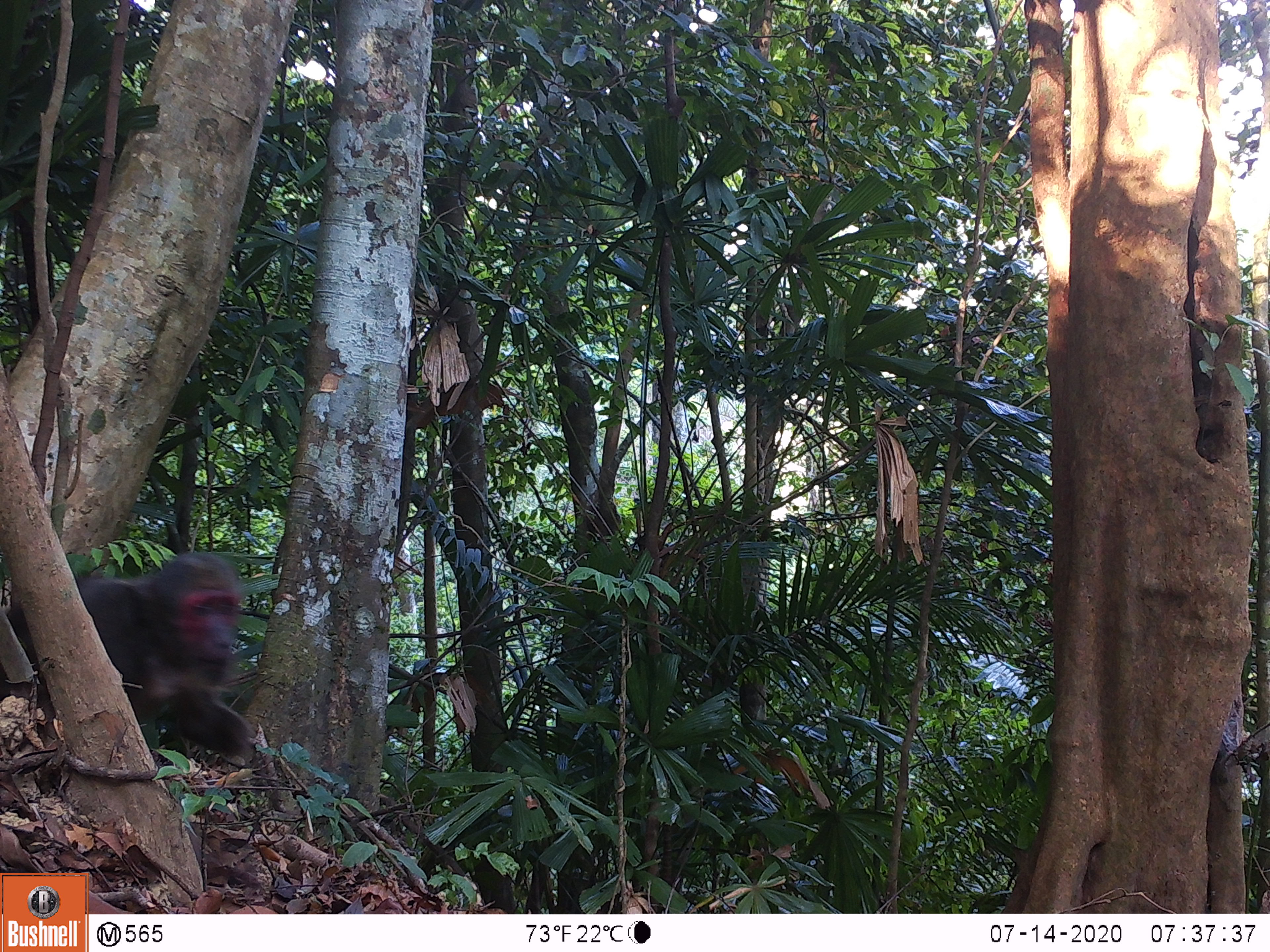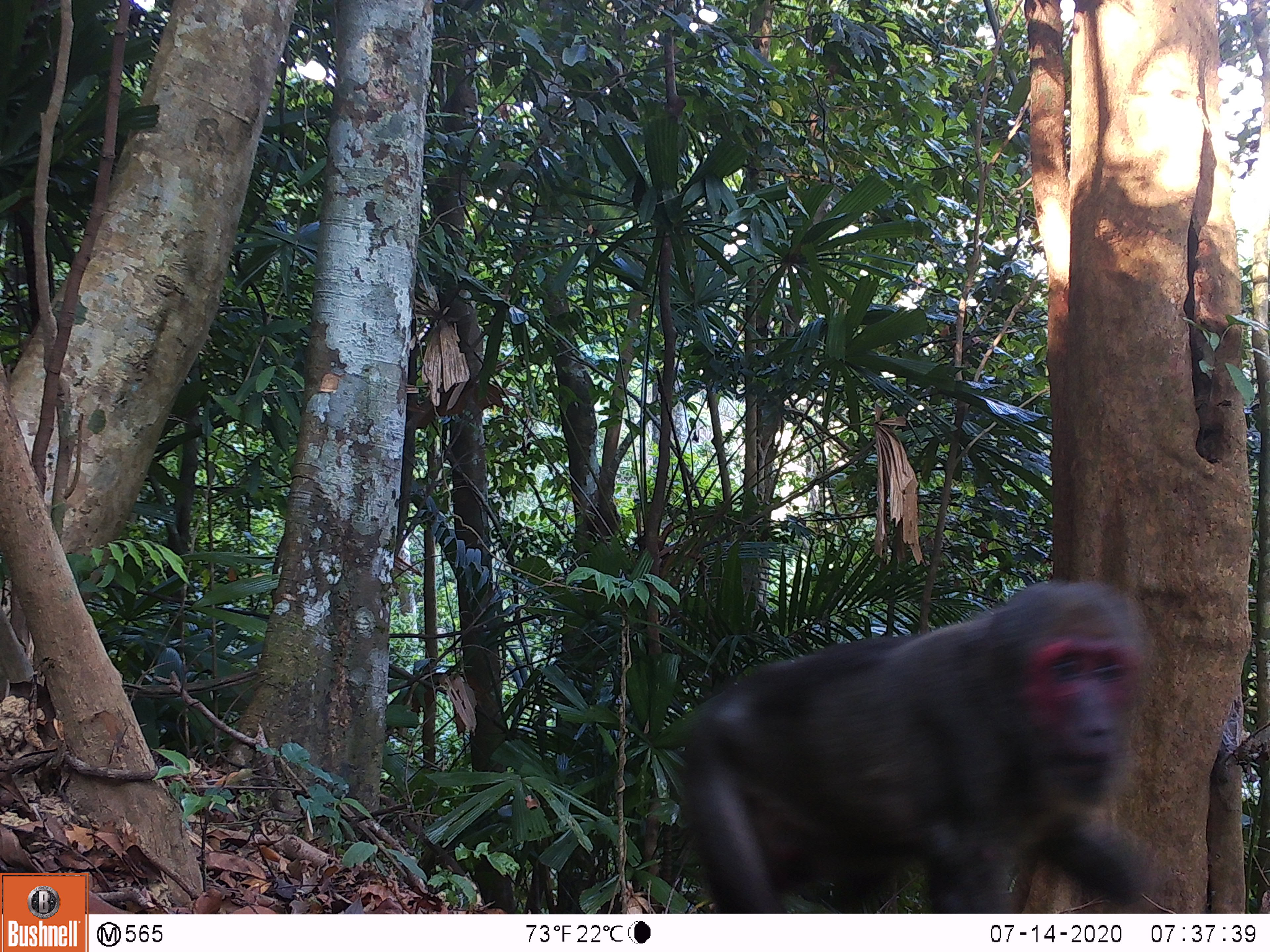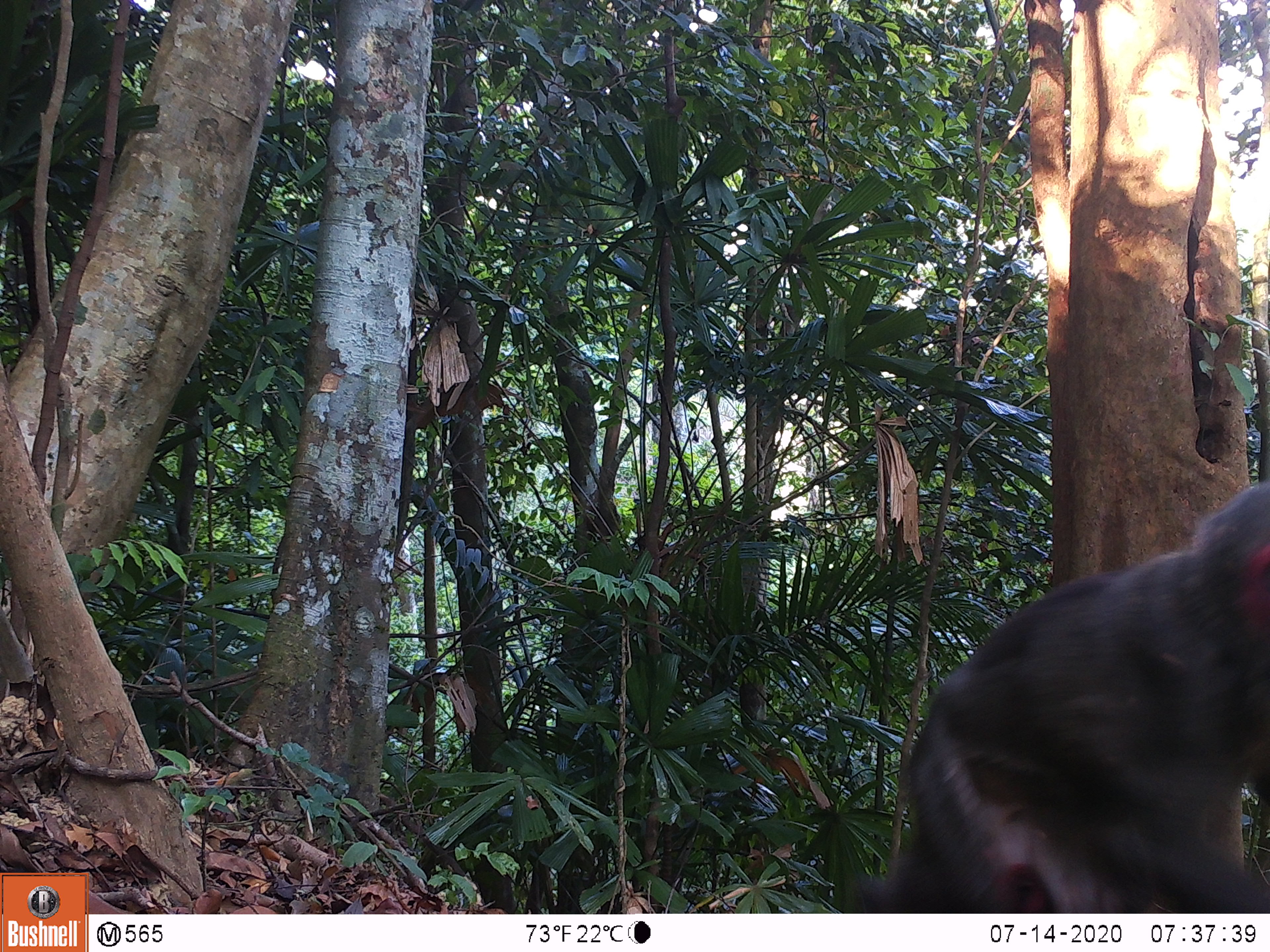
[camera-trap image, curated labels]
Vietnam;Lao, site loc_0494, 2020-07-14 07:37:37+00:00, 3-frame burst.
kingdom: Animalia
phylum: Chordata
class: Mammalia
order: Primates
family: Cercopithecidae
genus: Macaca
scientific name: Macaca arctoides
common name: stump-tailed macaque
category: stump tailed macaque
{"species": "stump tailed macaque (stump-tailed macaque) (Macaca arctoides)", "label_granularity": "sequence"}